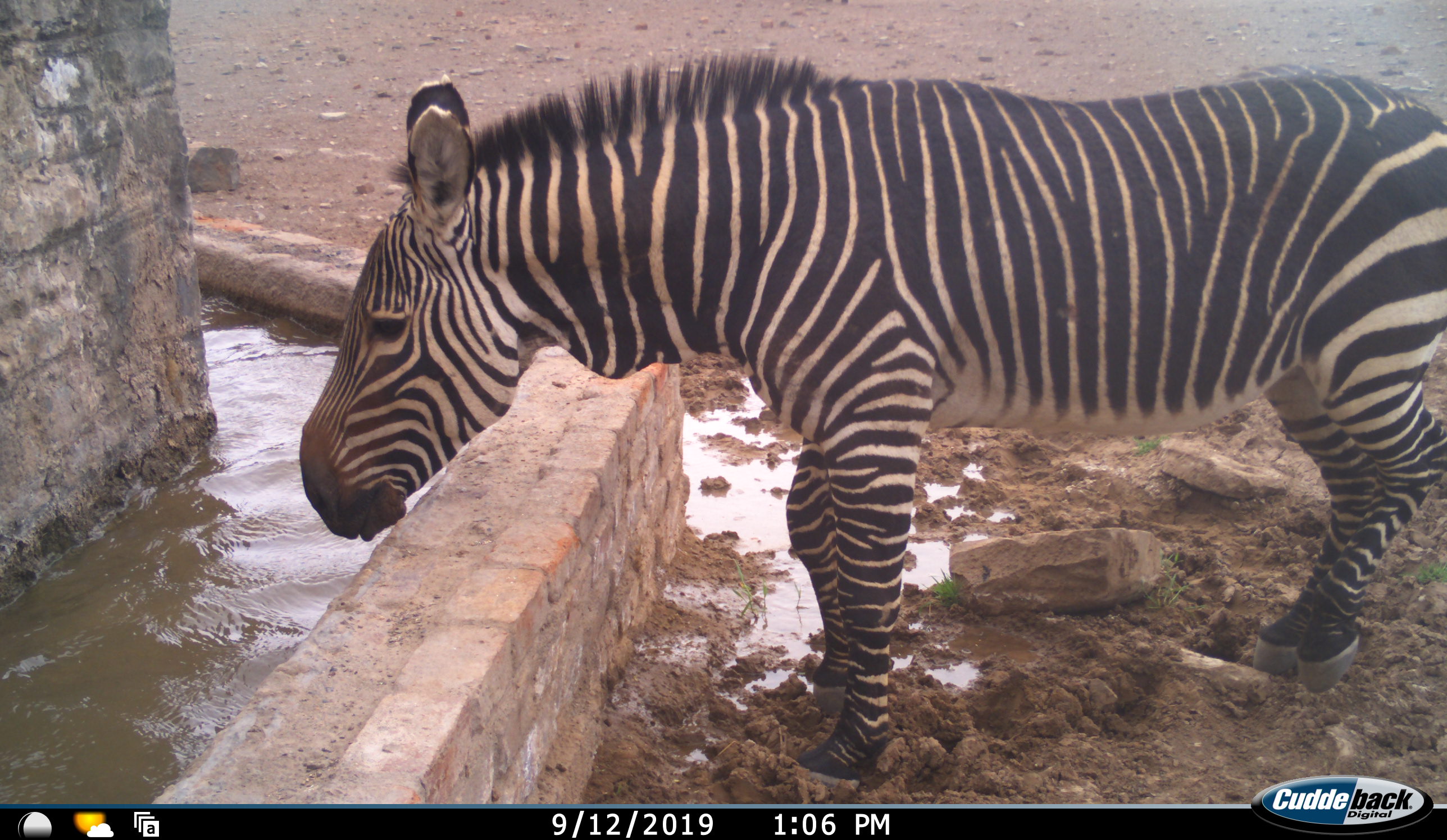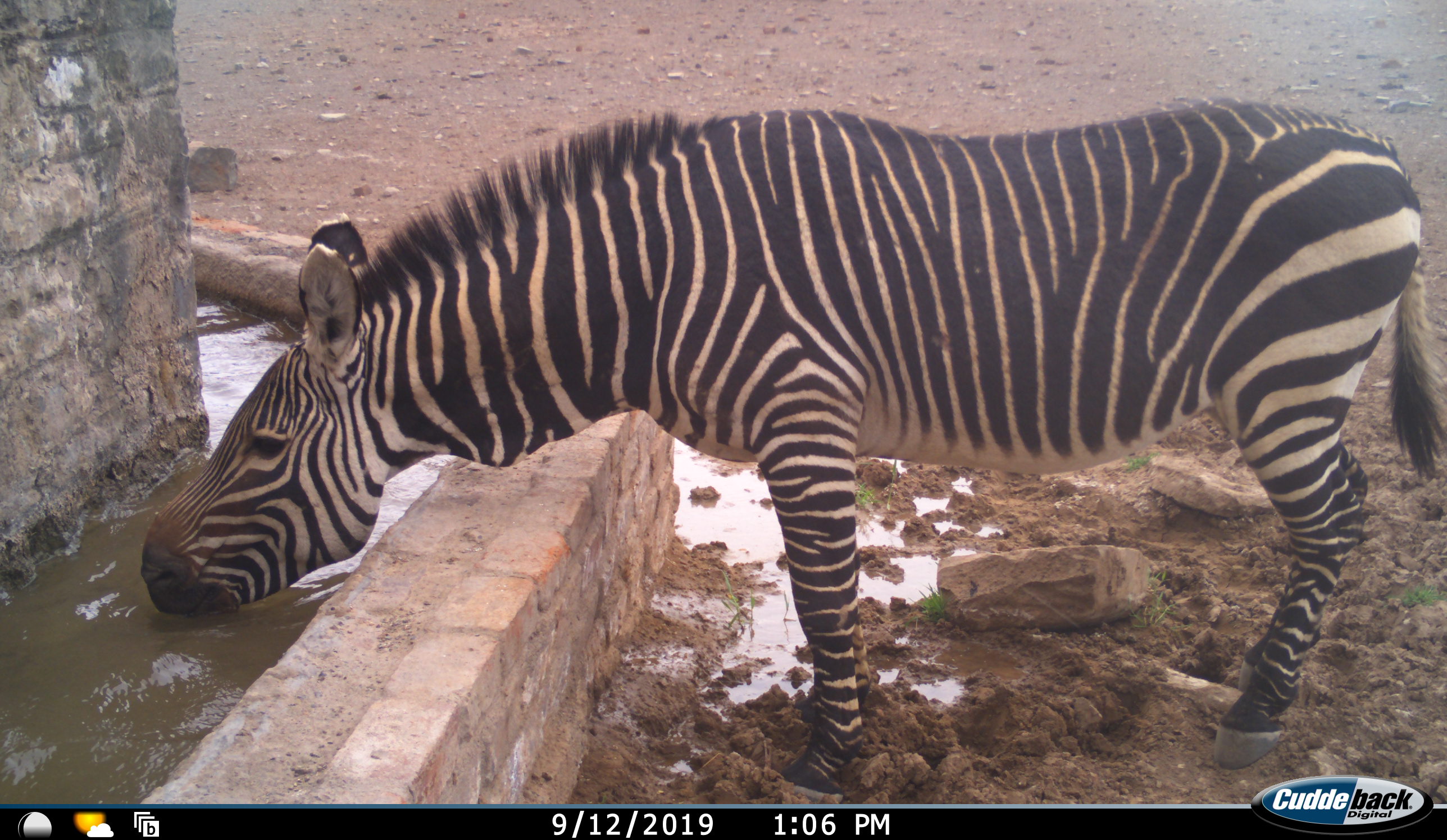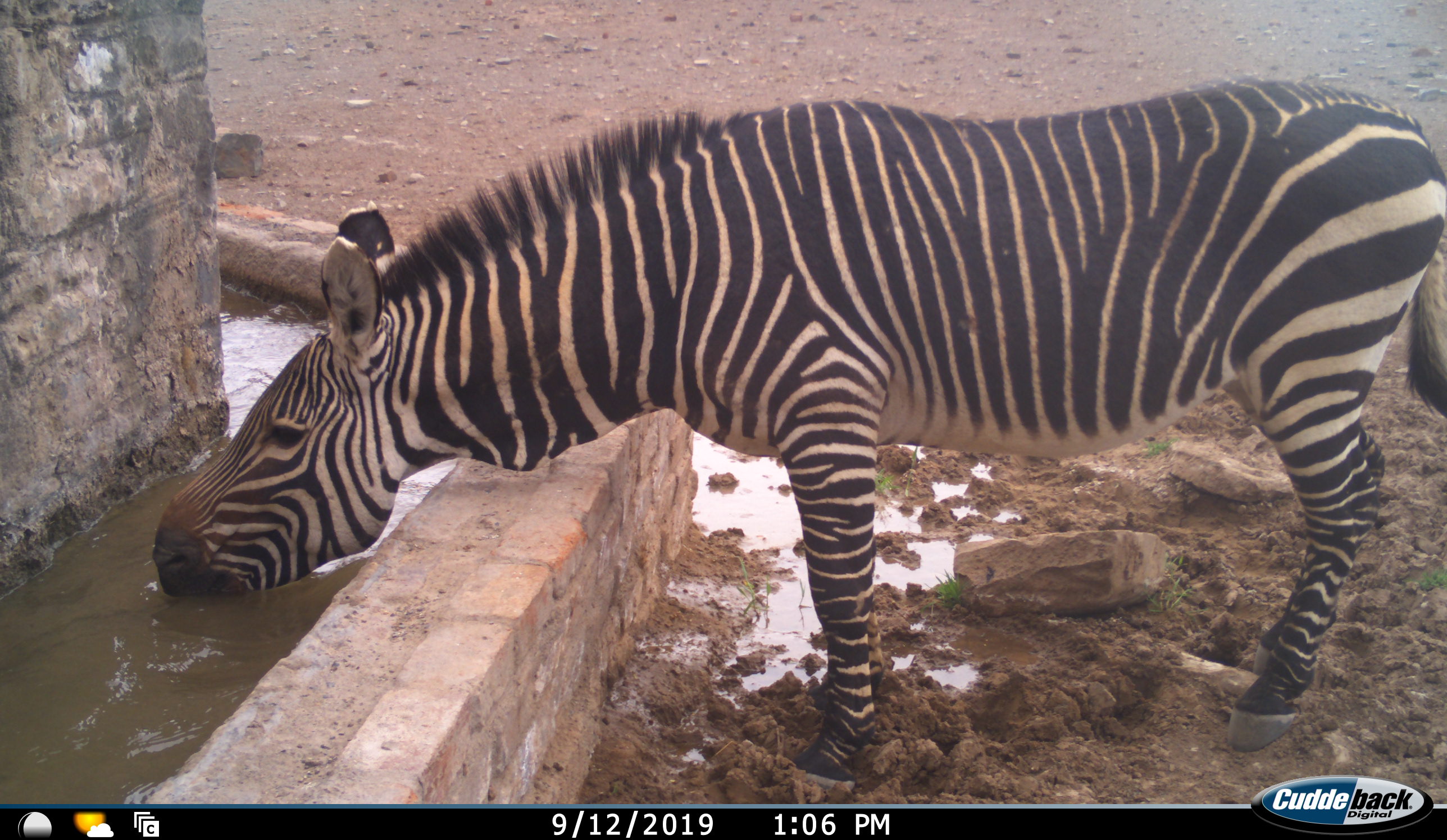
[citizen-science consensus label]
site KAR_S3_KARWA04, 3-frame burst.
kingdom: Animalia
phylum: Chordata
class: Mammalia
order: Perissodactyla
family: Equidae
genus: Equus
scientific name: Equus zebra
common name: mountain zebra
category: zebramountain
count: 1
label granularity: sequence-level